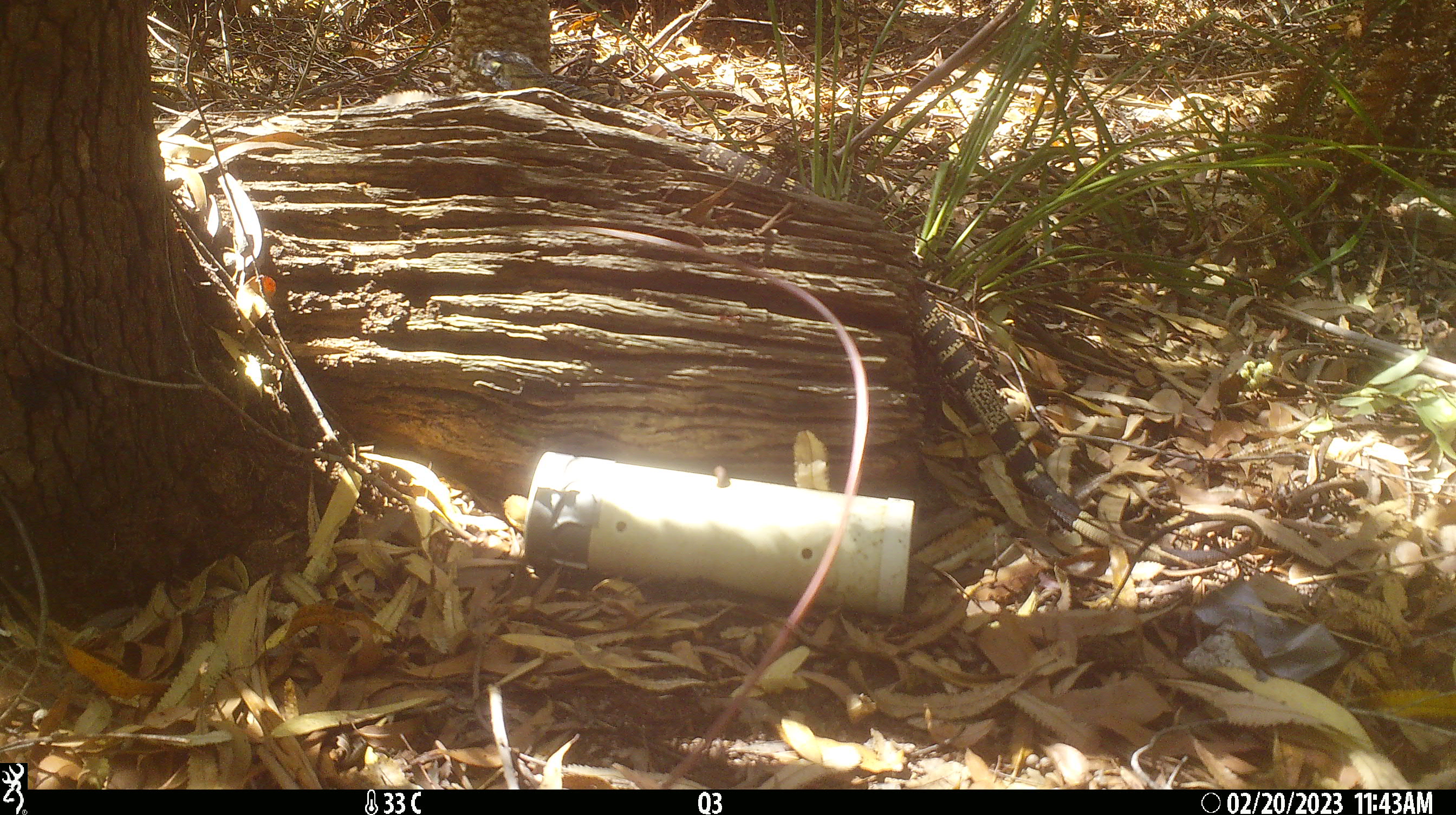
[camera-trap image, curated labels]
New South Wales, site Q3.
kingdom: Animalia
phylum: Chordata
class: Reptilia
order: Squamata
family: Varanidae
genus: Varanus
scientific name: Varanus varius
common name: lace monitor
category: goanna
Goanna (lace monitor) (Varanus varius).